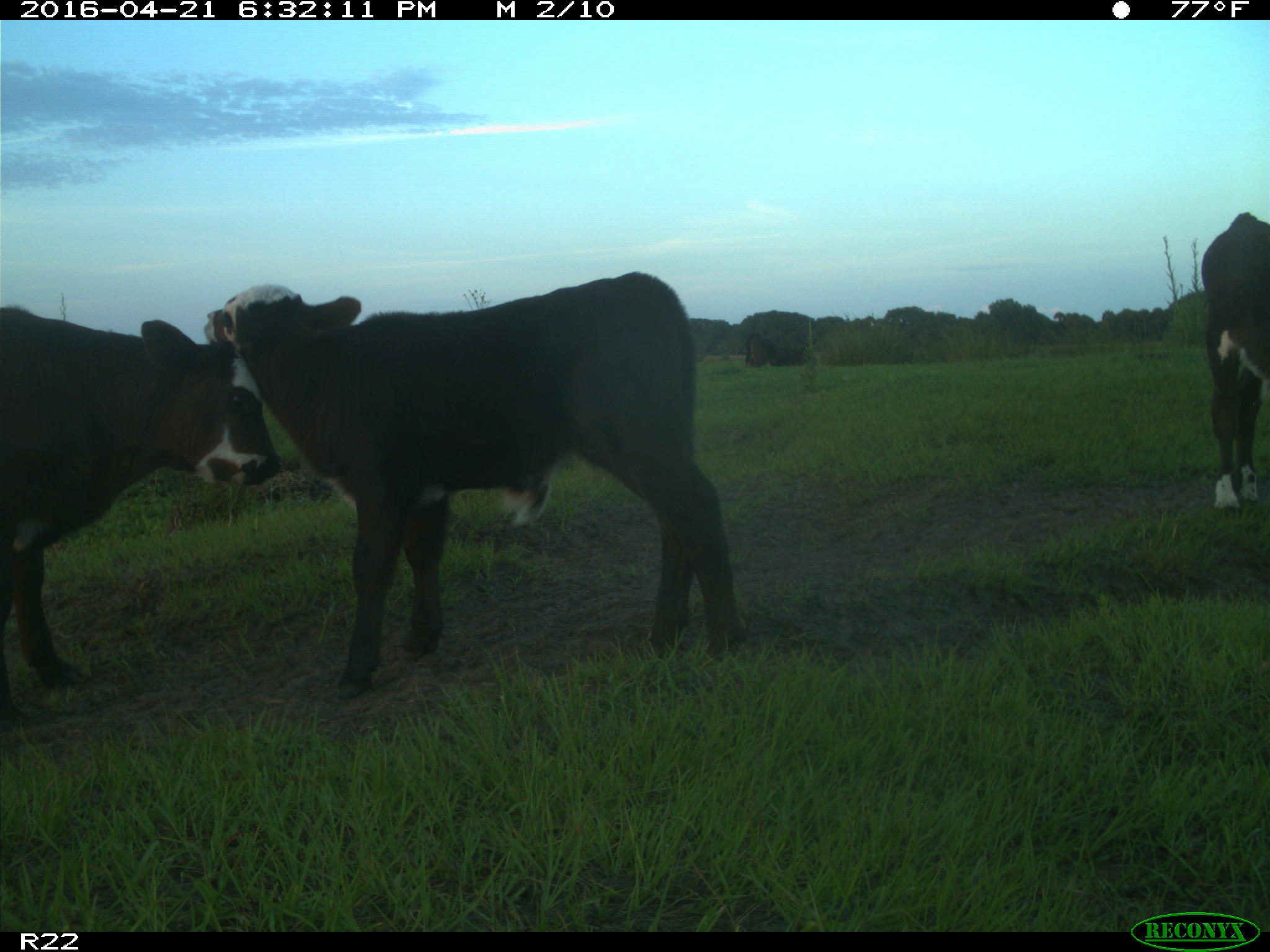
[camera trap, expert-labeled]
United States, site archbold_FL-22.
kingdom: Animalia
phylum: Chordata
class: Mammalia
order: Artiodactyla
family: Bovidae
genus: Bos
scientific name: Bos taurus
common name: domestic cow